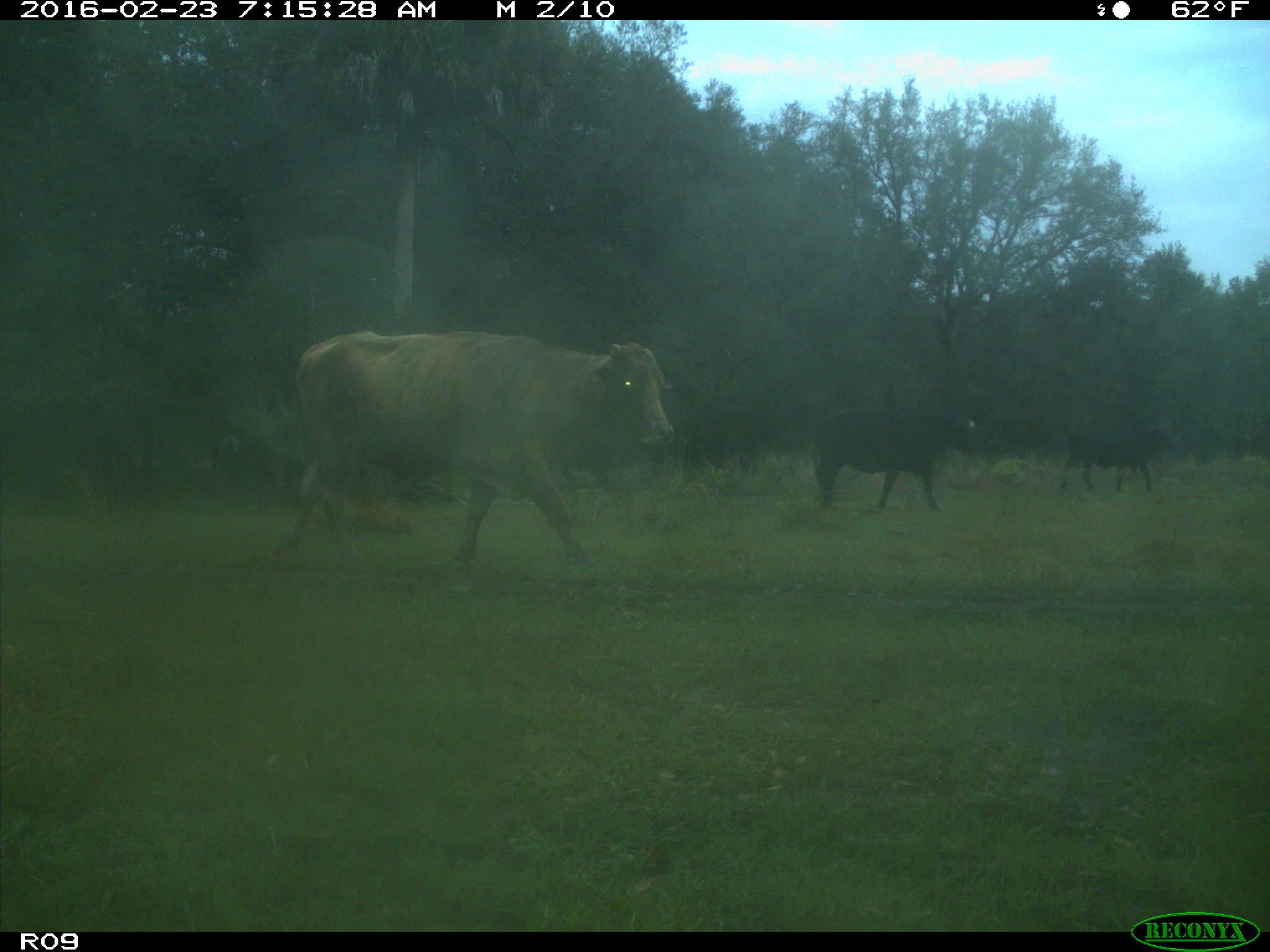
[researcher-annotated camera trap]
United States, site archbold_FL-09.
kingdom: Animalia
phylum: Chordata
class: Mammalia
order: Artiodactyla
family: Bovidae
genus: Bos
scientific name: Bos taurus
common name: domestic cow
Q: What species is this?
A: Bos taurus (domestic cow).